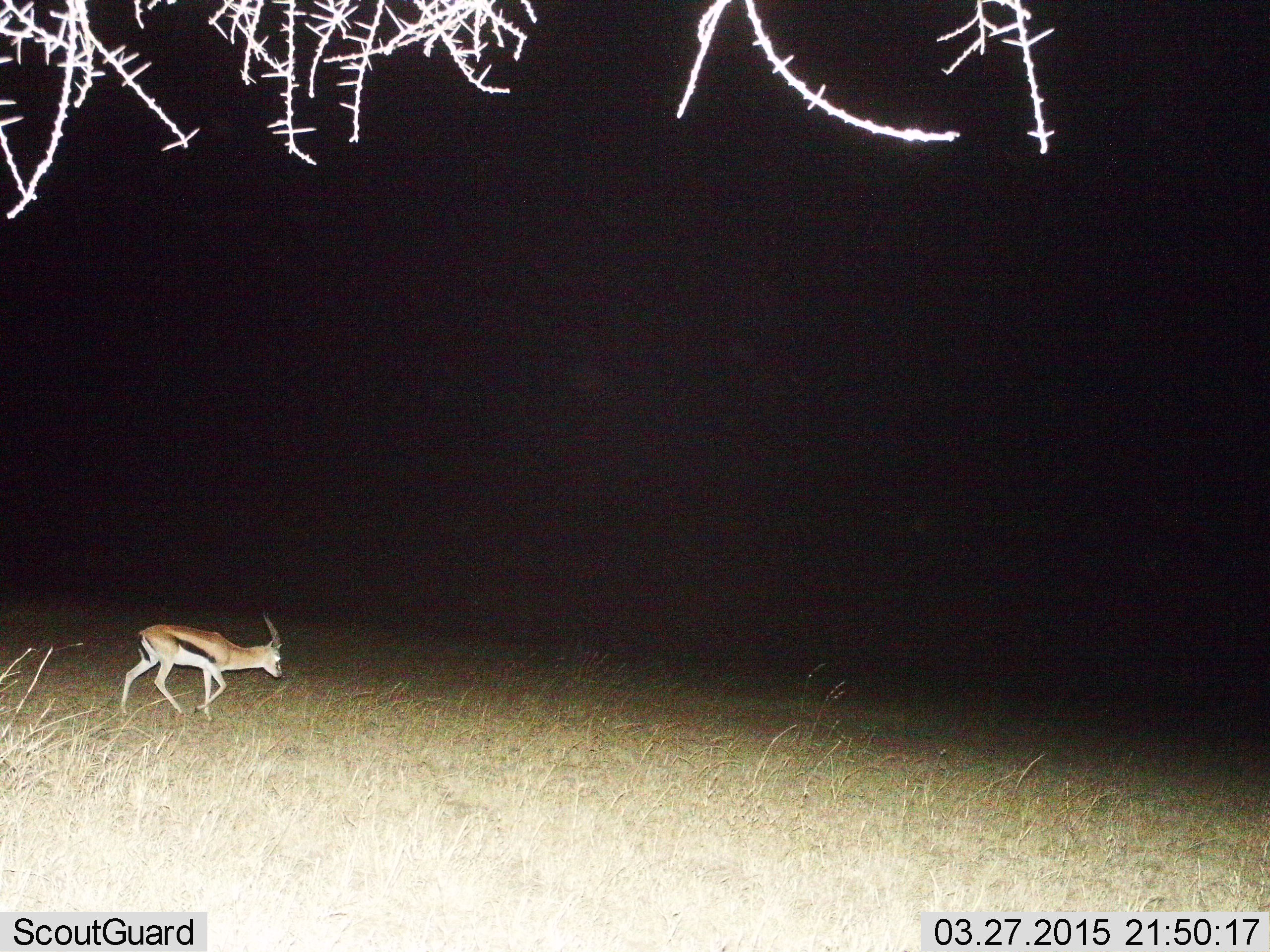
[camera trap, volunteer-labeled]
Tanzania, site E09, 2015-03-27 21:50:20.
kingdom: Animalia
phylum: Chordata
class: Mammalia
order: Artiodactyla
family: Bovidae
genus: Eudorcas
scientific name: Eudorcas thomsonii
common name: thomson's gazelle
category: gazellethomsons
Gazellethomsons (thomson's gazelle) (Eudorcas thomsonii), count 1. Behavior (volunteer vote fractions): standing 30%, resting 0%, moving 80%, interacting 0%. Young present (vote fraction): 0%. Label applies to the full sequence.